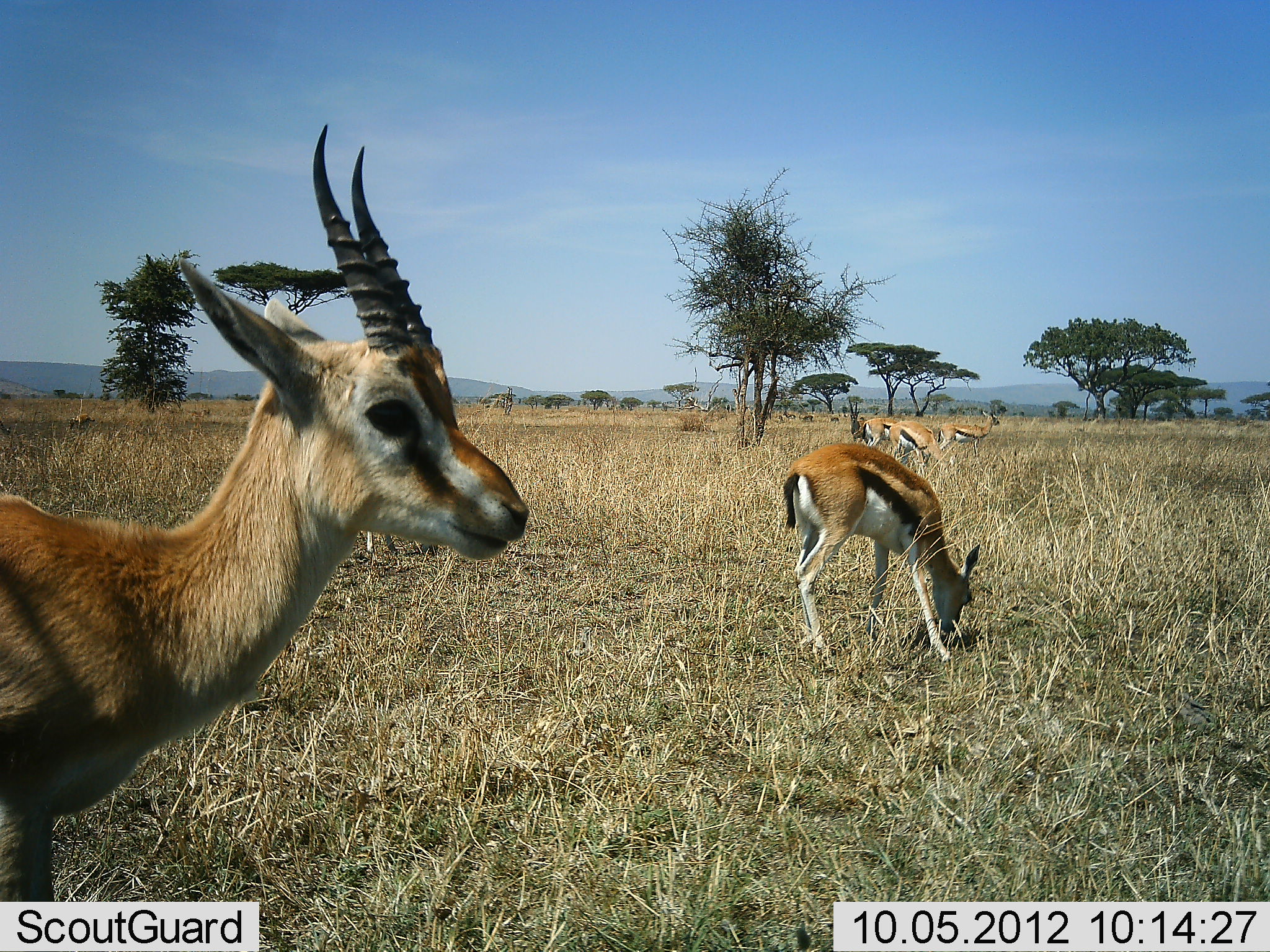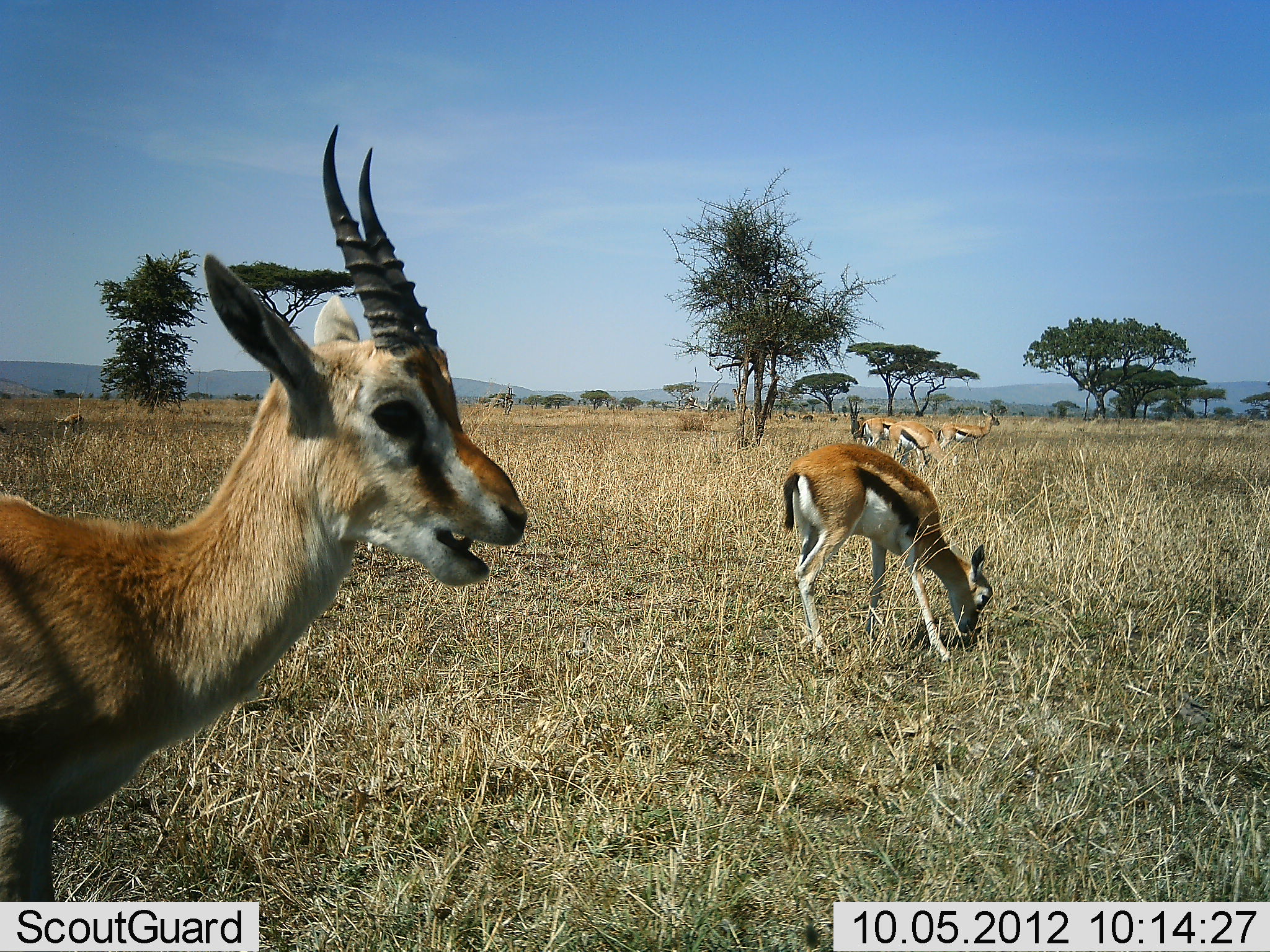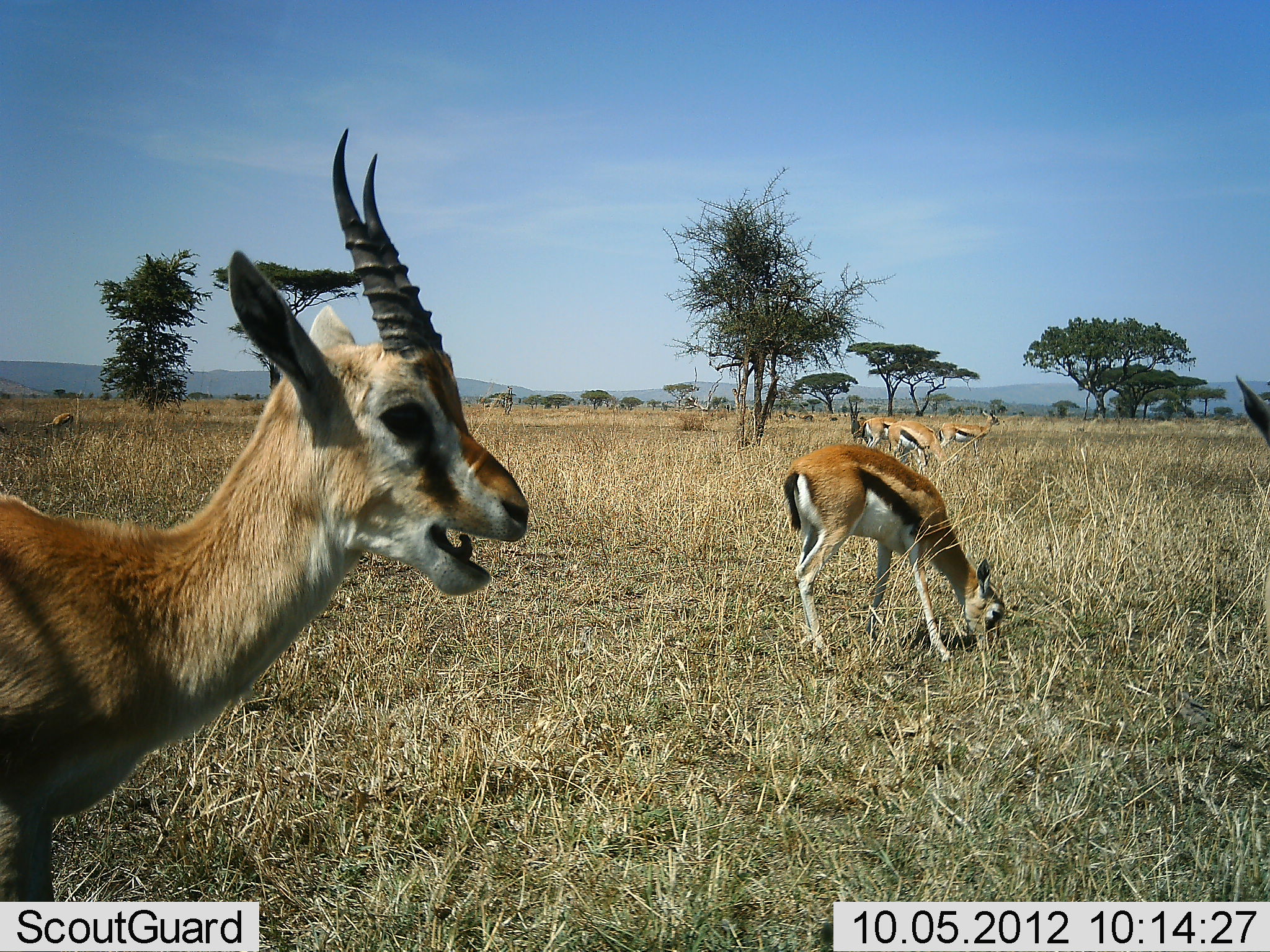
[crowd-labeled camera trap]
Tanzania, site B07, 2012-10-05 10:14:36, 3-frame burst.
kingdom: Animalia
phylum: Chordata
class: Mammalia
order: Artiodactyla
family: Bovidae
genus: Eudorcas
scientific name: Eudorcas thomsonii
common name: thomson's gazelle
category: gazellethomsons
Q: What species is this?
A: Gazellethomsons (thomson's gazelle) (Eudorcas thomsonii).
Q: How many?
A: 6.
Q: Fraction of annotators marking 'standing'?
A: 80%.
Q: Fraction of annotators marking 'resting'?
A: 0%.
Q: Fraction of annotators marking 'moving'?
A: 10%.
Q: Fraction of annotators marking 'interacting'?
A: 10%.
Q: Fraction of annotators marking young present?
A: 0%.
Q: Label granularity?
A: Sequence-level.